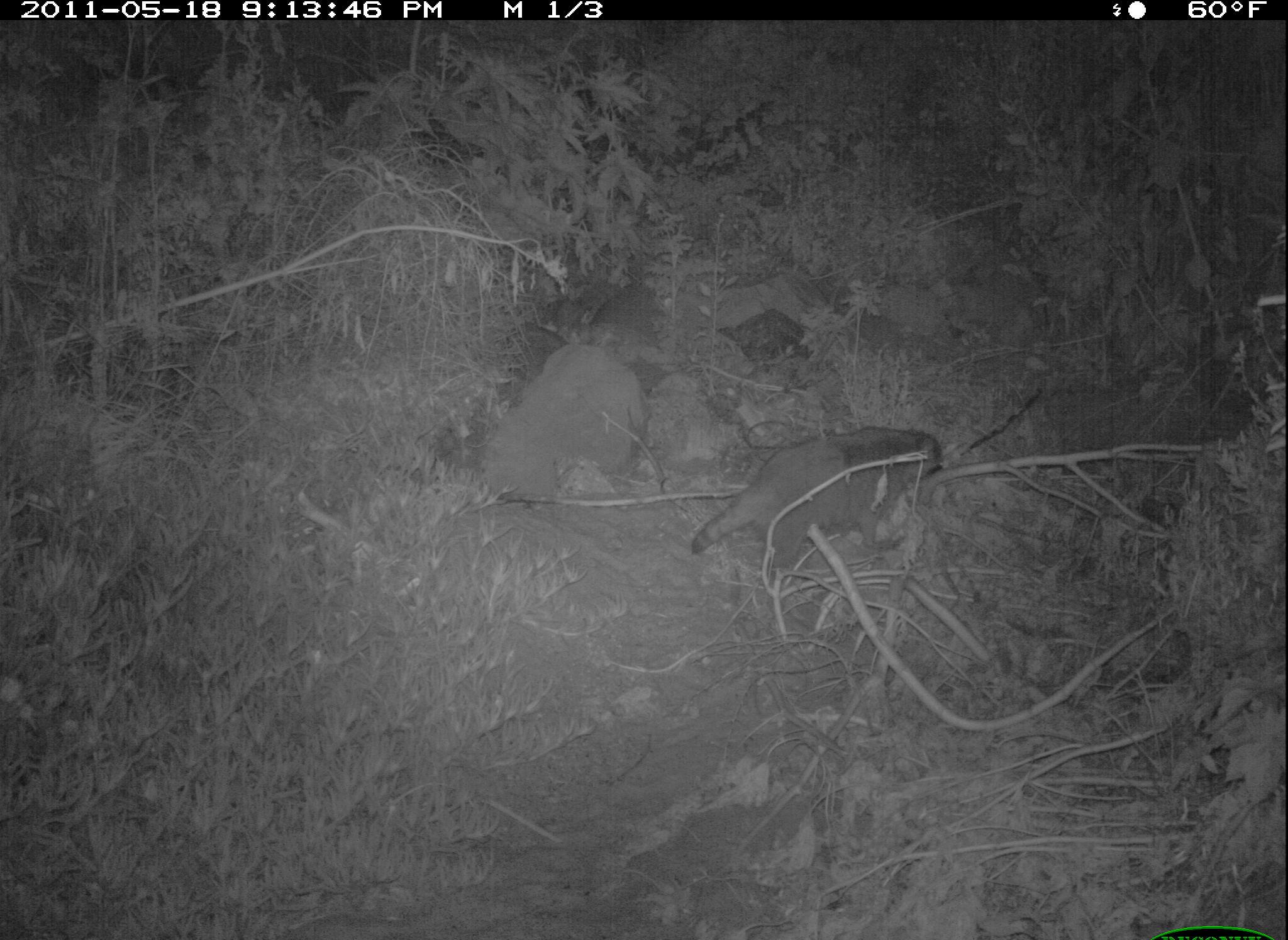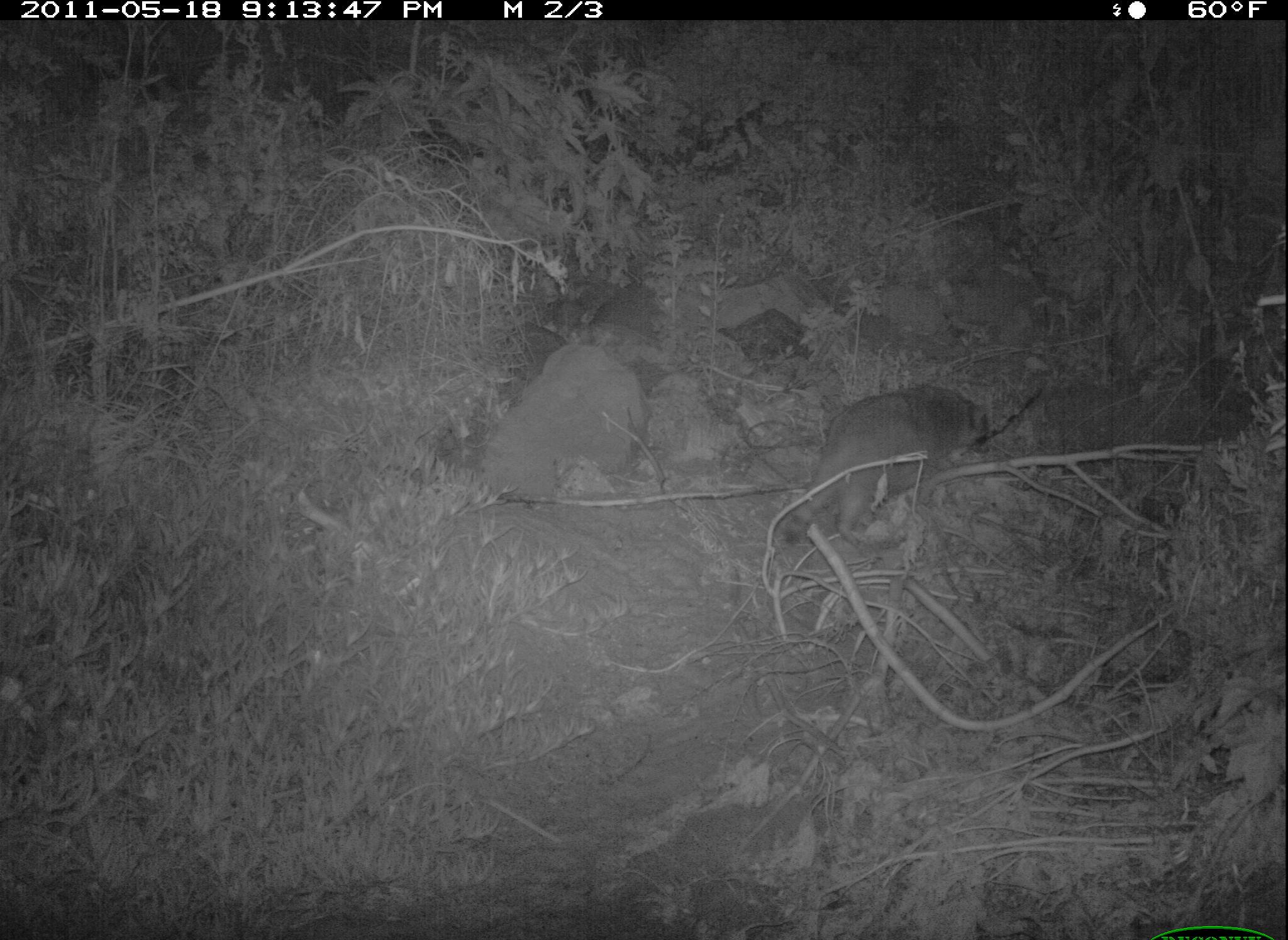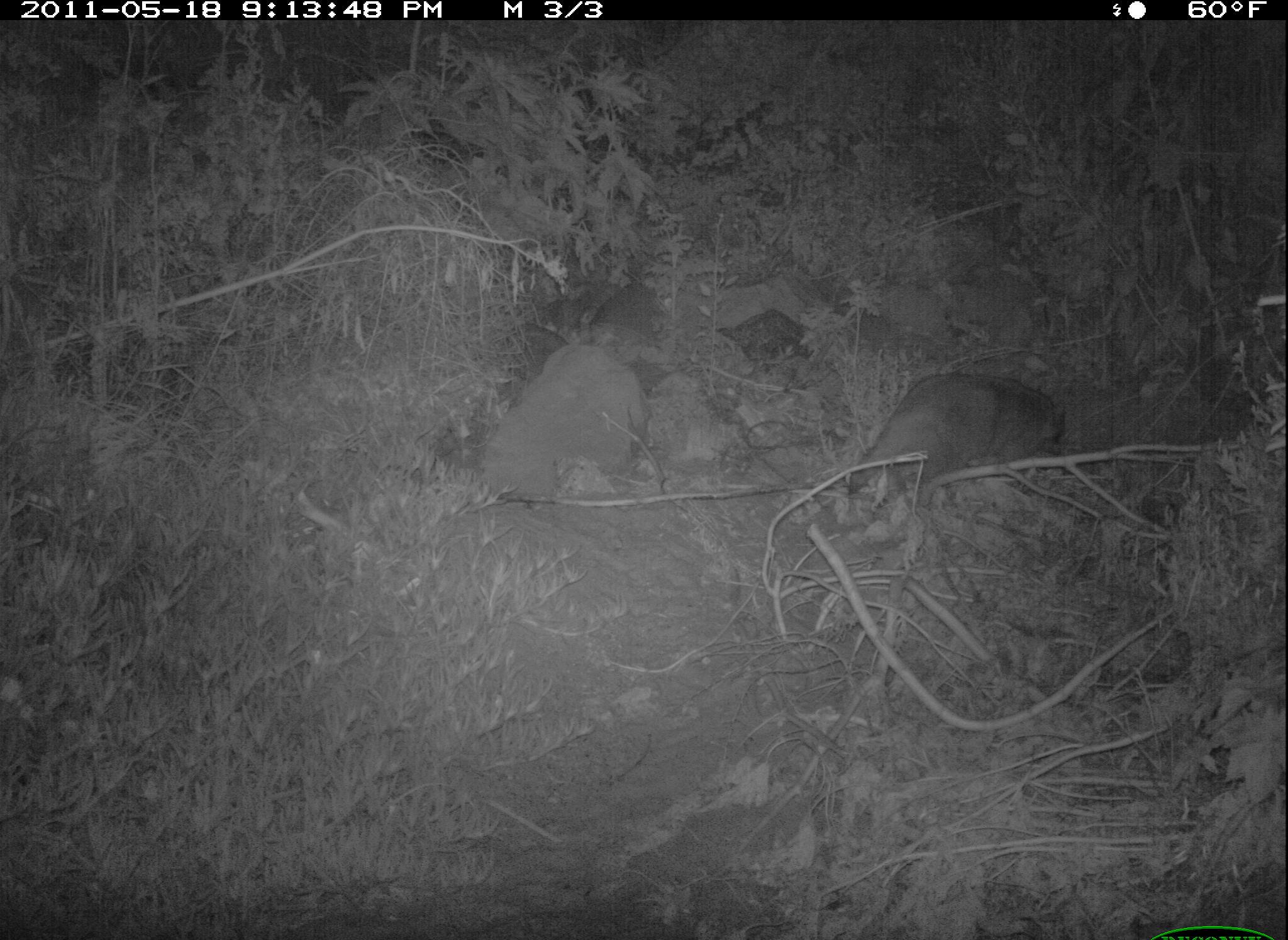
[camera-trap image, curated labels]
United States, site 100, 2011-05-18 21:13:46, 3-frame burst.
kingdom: Animalia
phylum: Chordata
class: Mammalia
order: Carnivora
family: Procyonidae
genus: Procyon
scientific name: Procyon lotor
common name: raccoon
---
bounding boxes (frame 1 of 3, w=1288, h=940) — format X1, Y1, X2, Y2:
raccoon: 684, 424, 950, 588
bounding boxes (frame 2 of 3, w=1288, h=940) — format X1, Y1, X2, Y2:
raccoon: 766, 379, 1003, 561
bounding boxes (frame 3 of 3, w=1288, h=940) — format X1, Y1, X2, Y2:
raccoon: 850, 350, 1067, 503